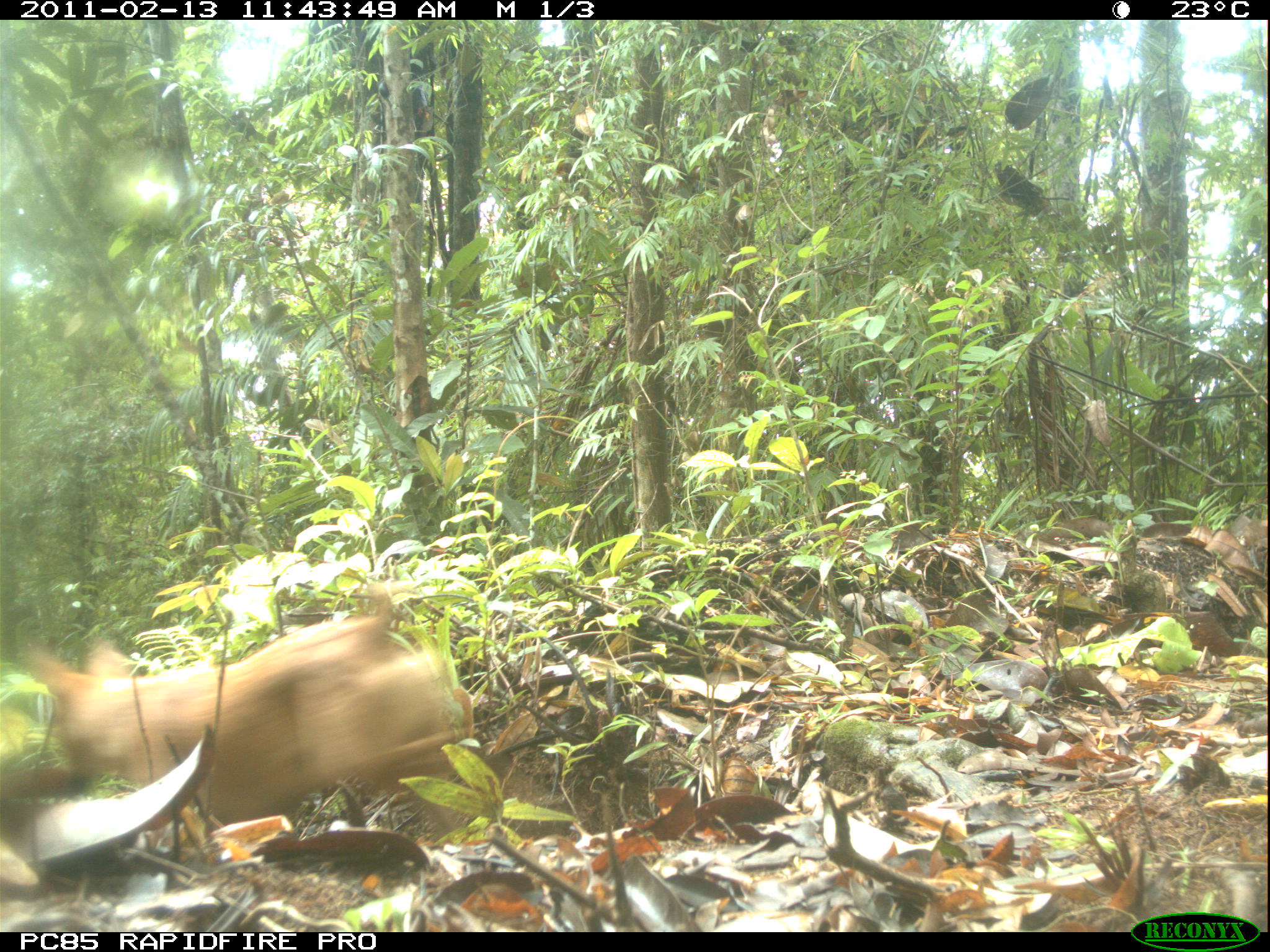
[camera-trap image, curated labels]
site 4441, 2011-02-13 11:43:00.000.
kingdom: Animalia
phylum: Chordata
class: Mammalia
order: Carnivora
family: Canidae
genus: Canis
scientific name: Canis familiaris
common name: domestic dog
Canis familiaris (domestic dog), count 2.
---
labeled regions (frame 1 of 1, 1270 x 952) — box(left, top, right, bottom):
canis familiaris: box(17, 592, 475, 829)